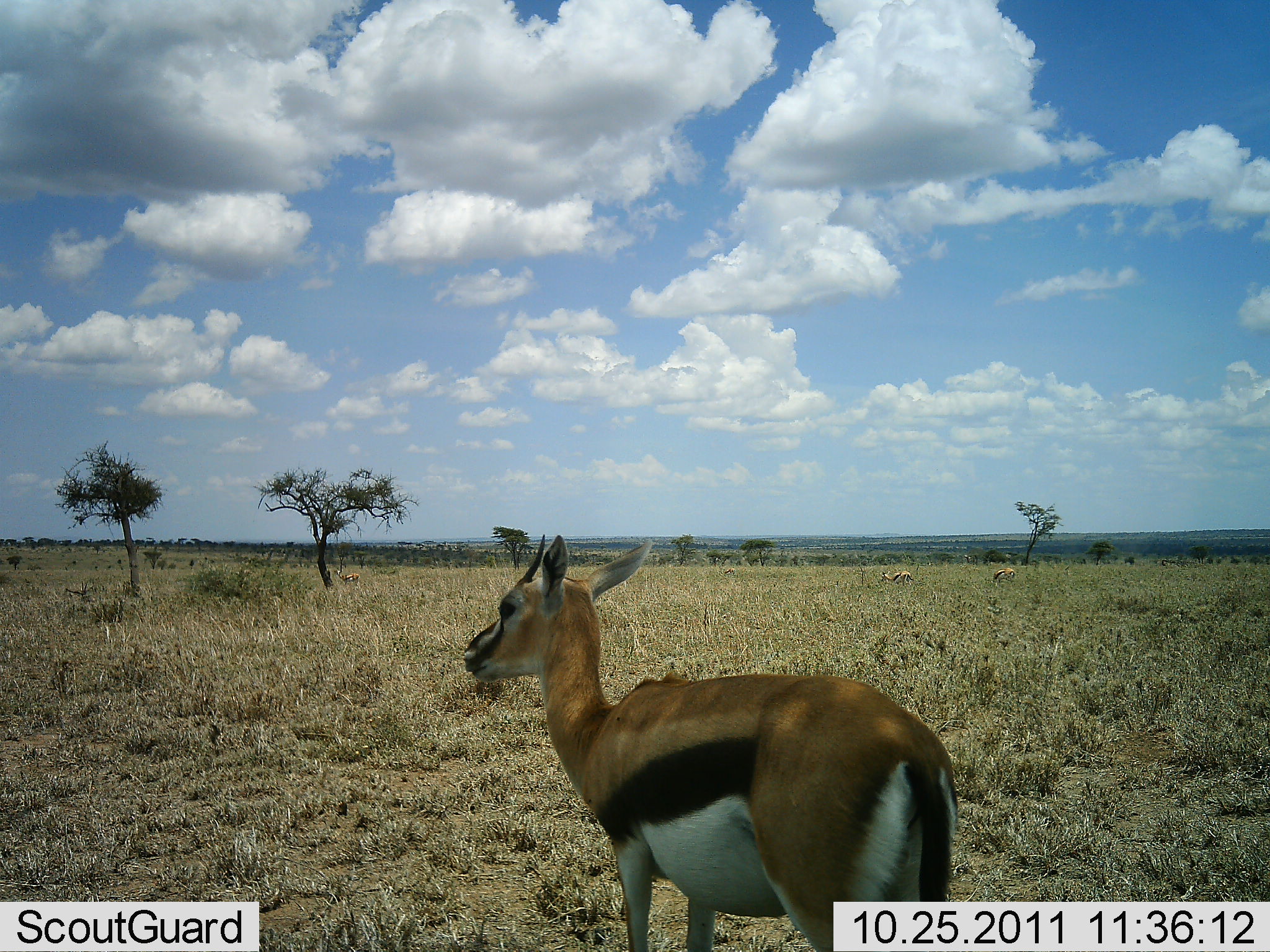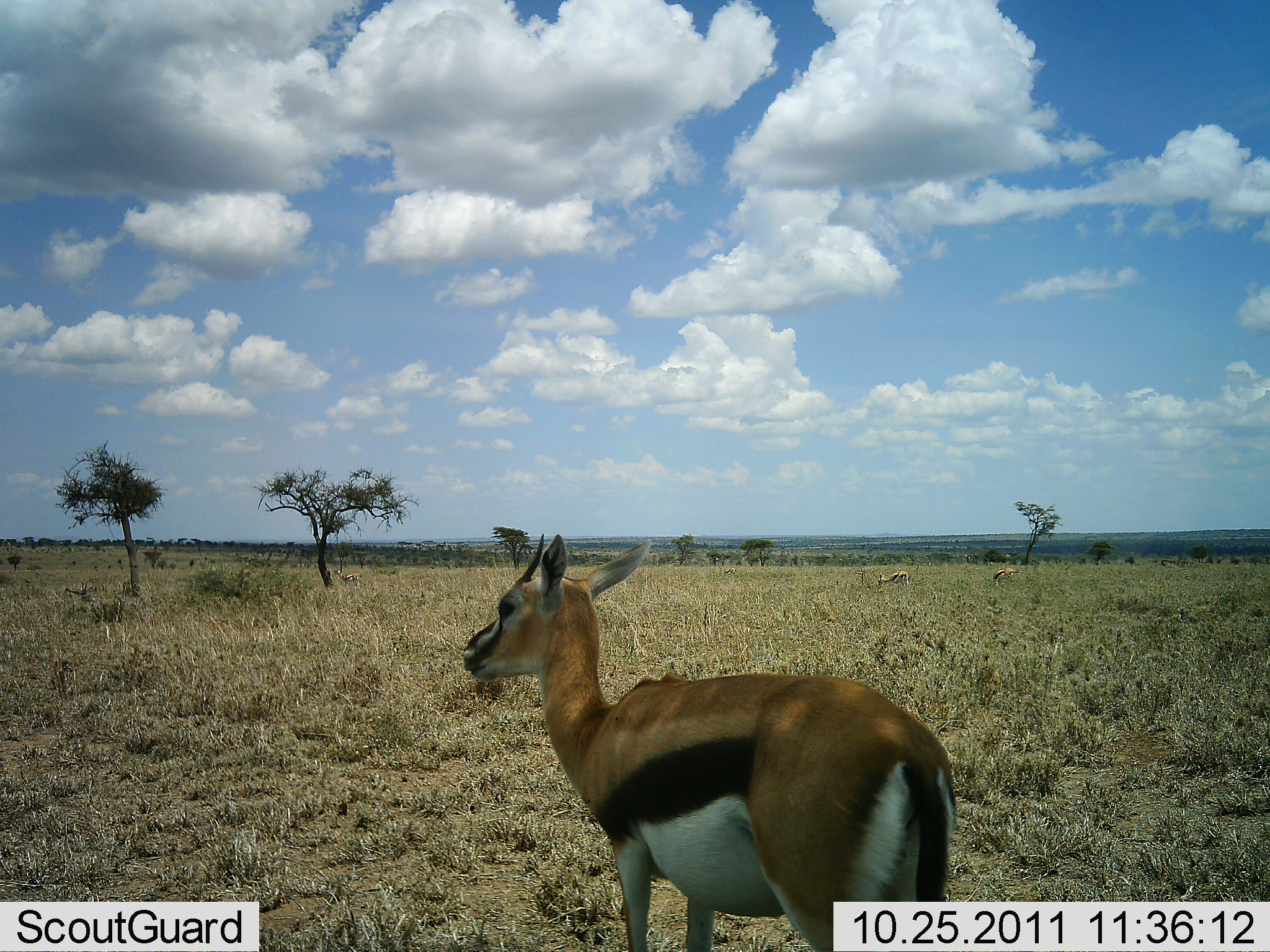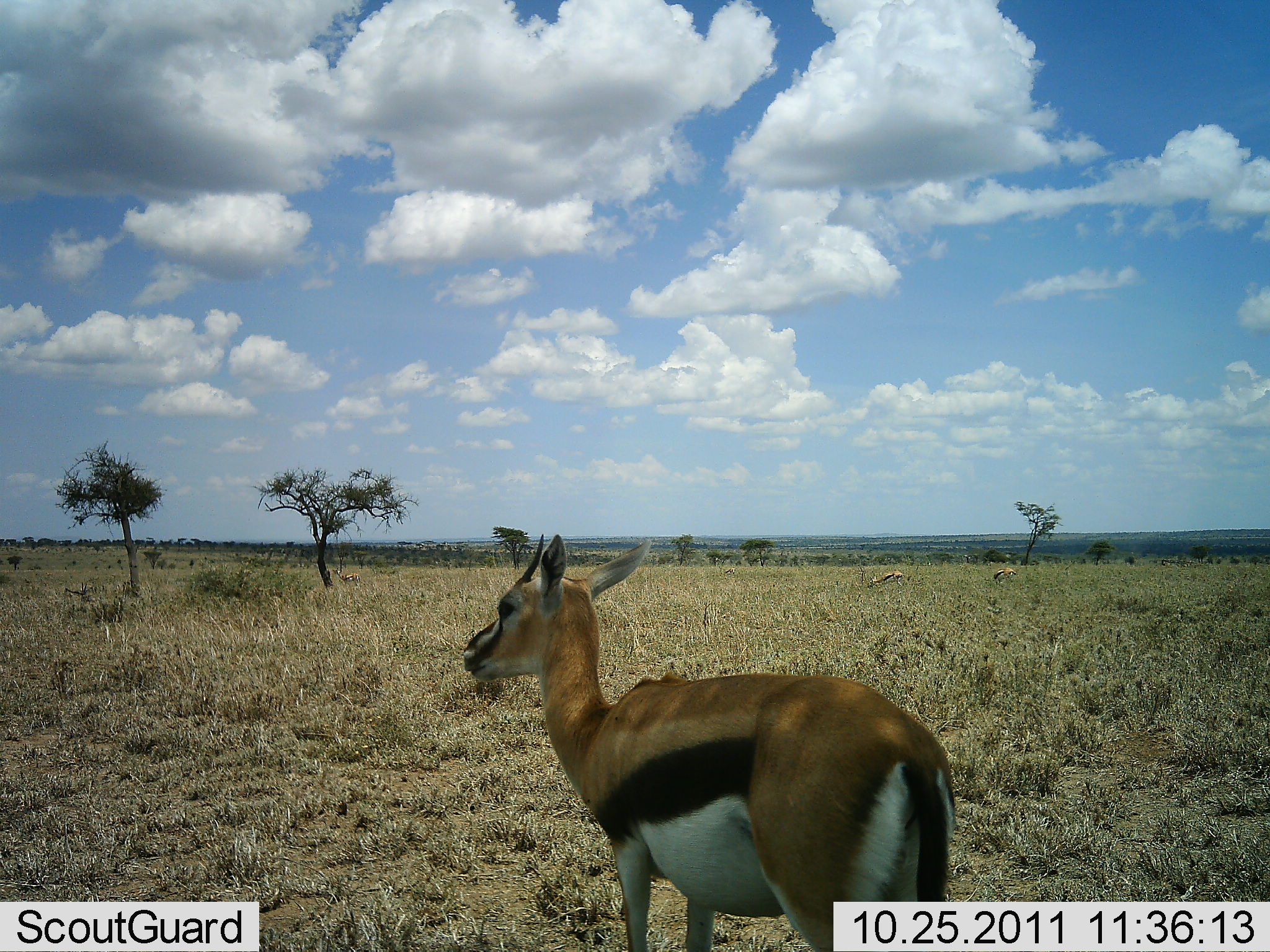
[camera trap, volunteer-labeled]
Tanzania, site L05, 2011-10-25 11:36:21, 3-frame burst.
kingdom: Animalia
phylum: Chordata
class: Mammalia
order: Artiodactyla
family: Bovidae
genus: Eudorcas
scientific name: Eudorcas thomsonii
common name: thomson's gazelle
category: gazellethomsons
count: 1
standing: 82%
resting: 0%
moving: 9%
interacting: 0%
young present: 0%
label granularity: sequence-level